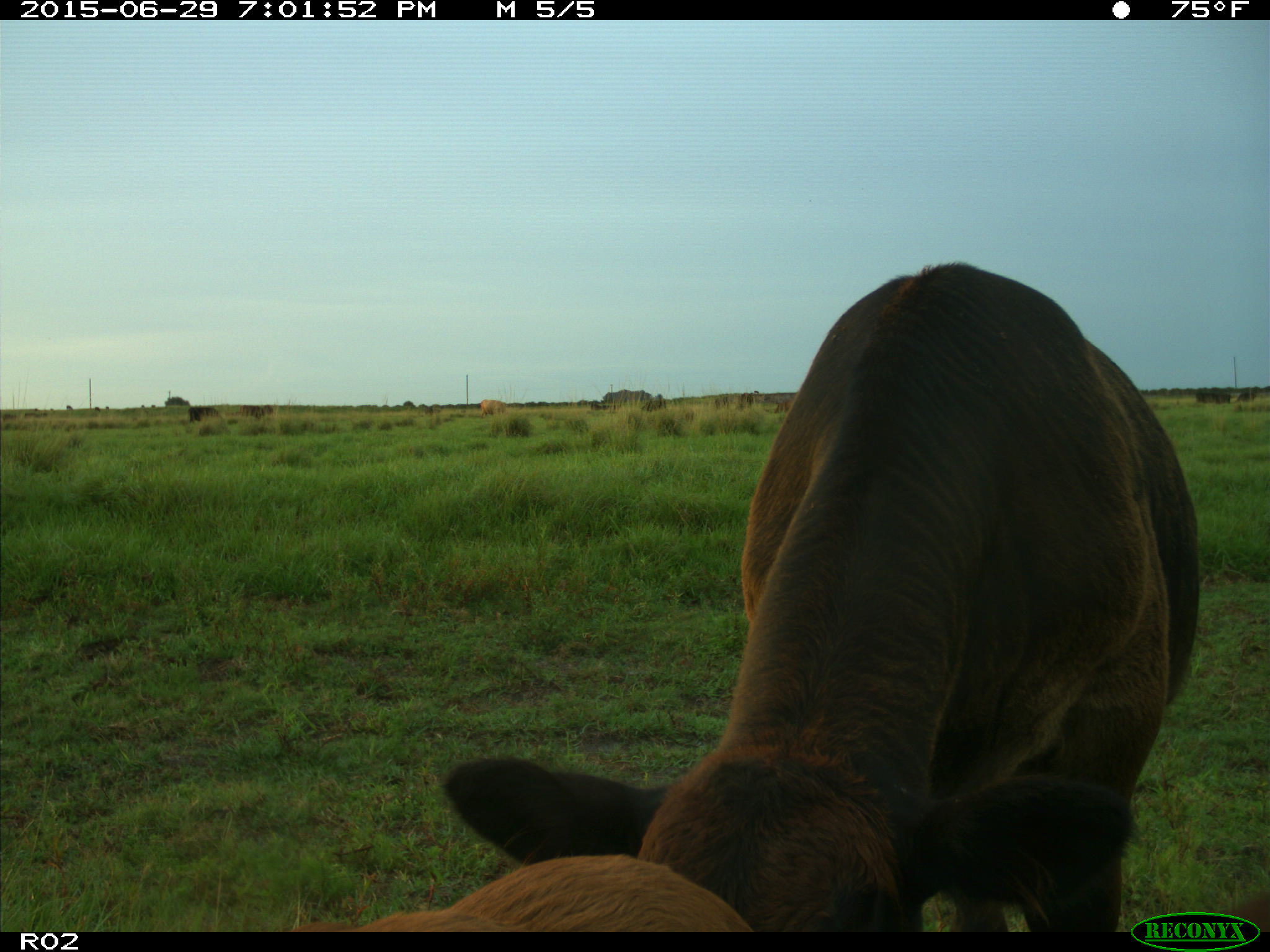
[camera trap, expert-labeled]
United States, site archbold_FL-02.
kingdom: Animalia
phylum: Chordata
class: Mammalia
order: Artiodactyla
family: Bovidae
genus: Bos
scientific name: Bos taurus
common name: domestic cow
Bos taurus (domestic cow).